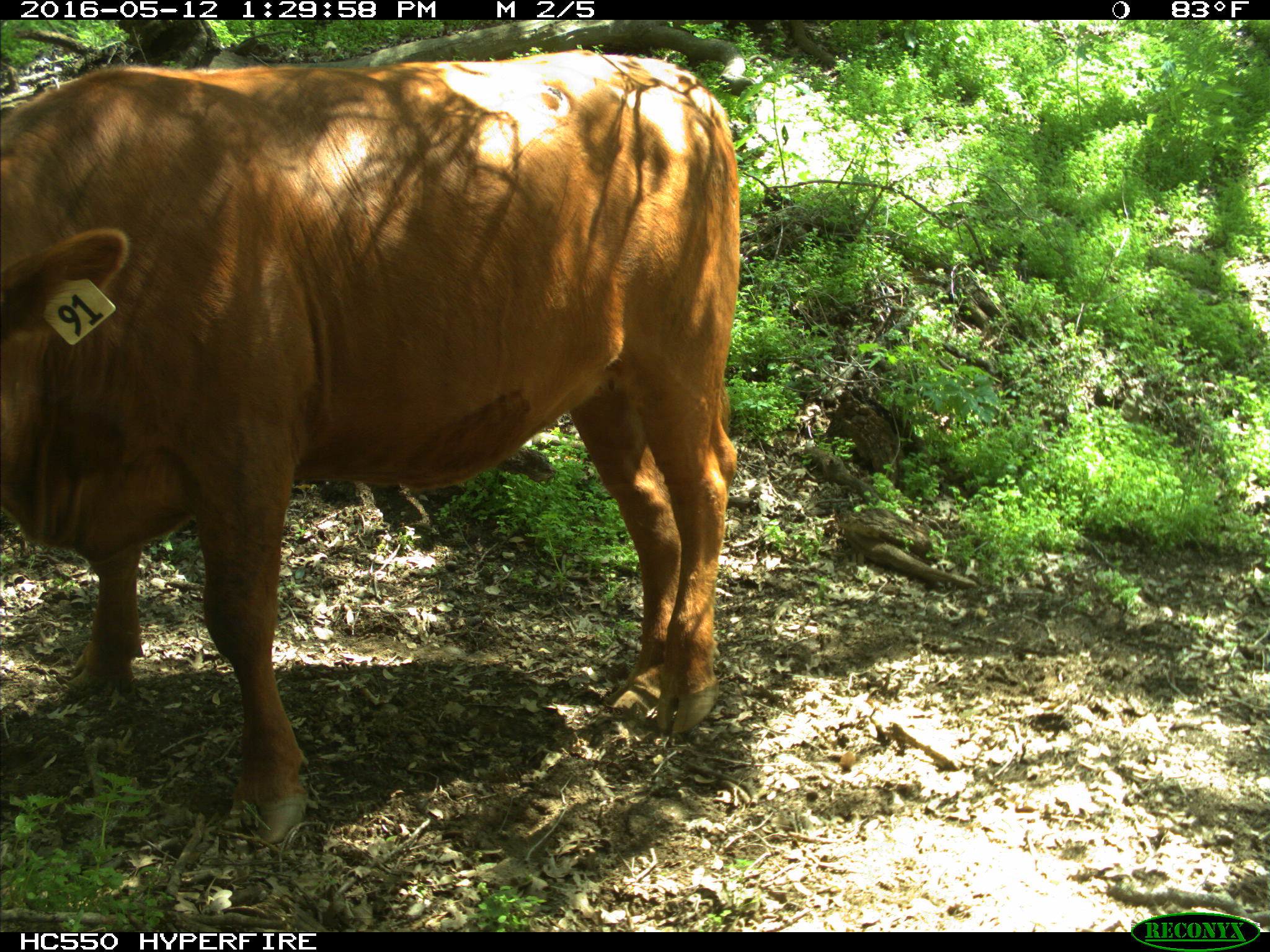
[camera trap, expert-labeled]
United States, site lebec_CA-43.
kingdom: Animalia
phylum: Chordata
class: Mammalia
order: Artiodactyla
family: Bovidae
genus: Bos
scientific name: Bos taurus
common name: domestic cow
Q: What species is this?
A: Bos taurus (domestic cow).